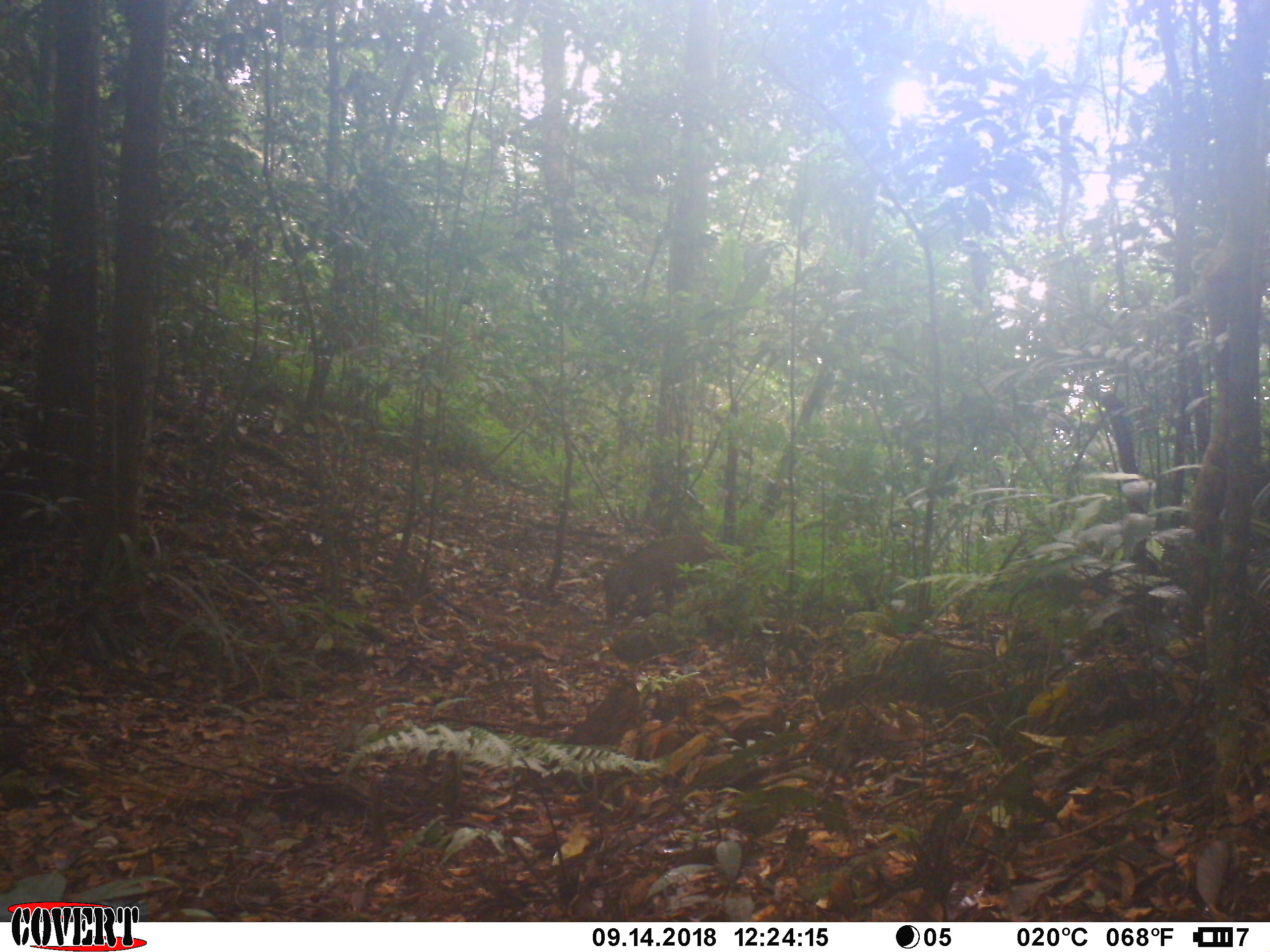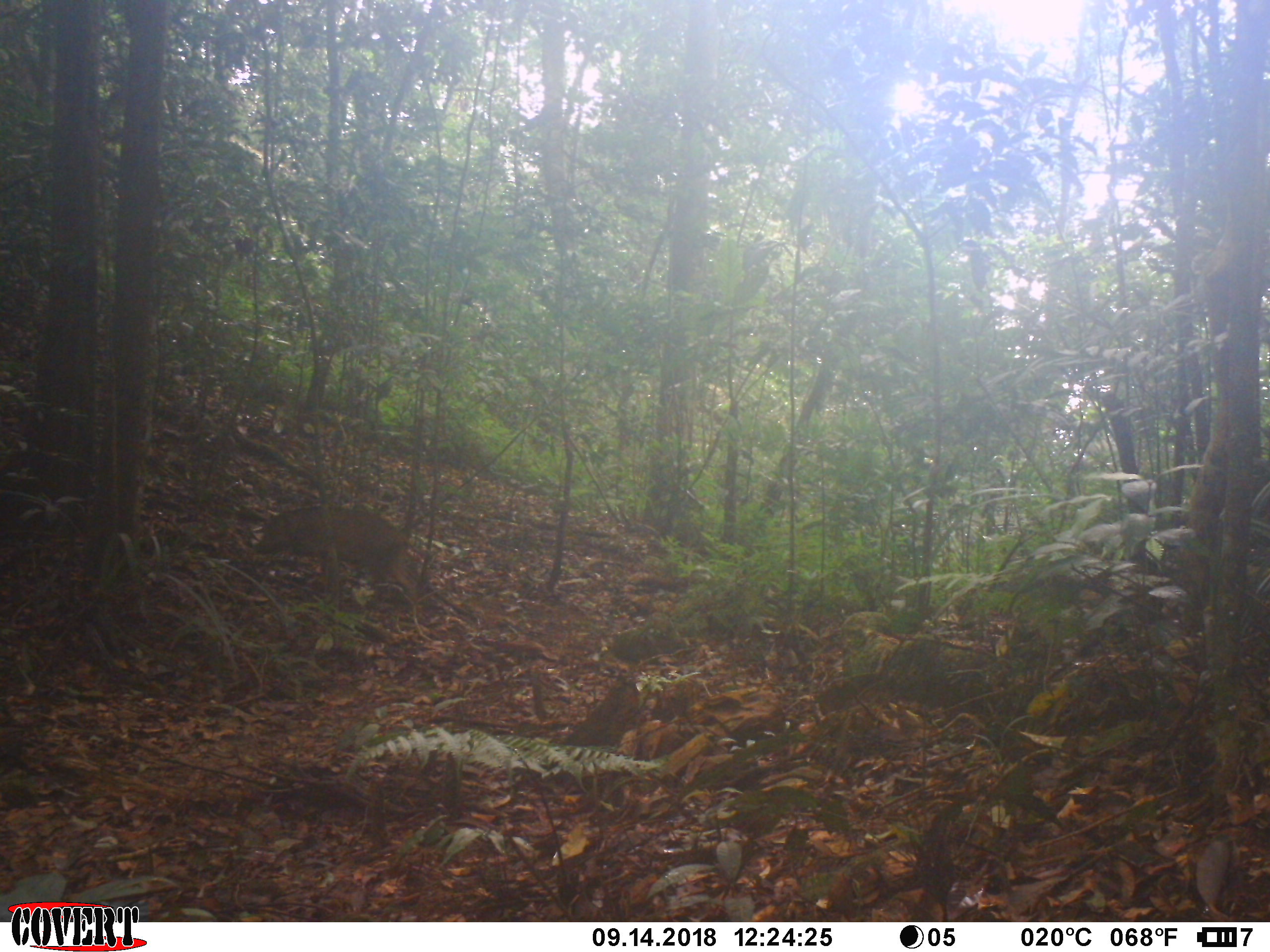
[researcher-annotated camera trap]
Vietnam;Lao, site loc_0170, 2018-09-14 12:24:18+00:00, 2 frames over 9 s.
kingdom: Animalia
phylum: Chordata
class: Mammalia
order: Artiodactyla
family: Suidae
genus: Sus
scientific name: Sus scrofa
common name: eurasian wild pig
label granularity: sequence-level